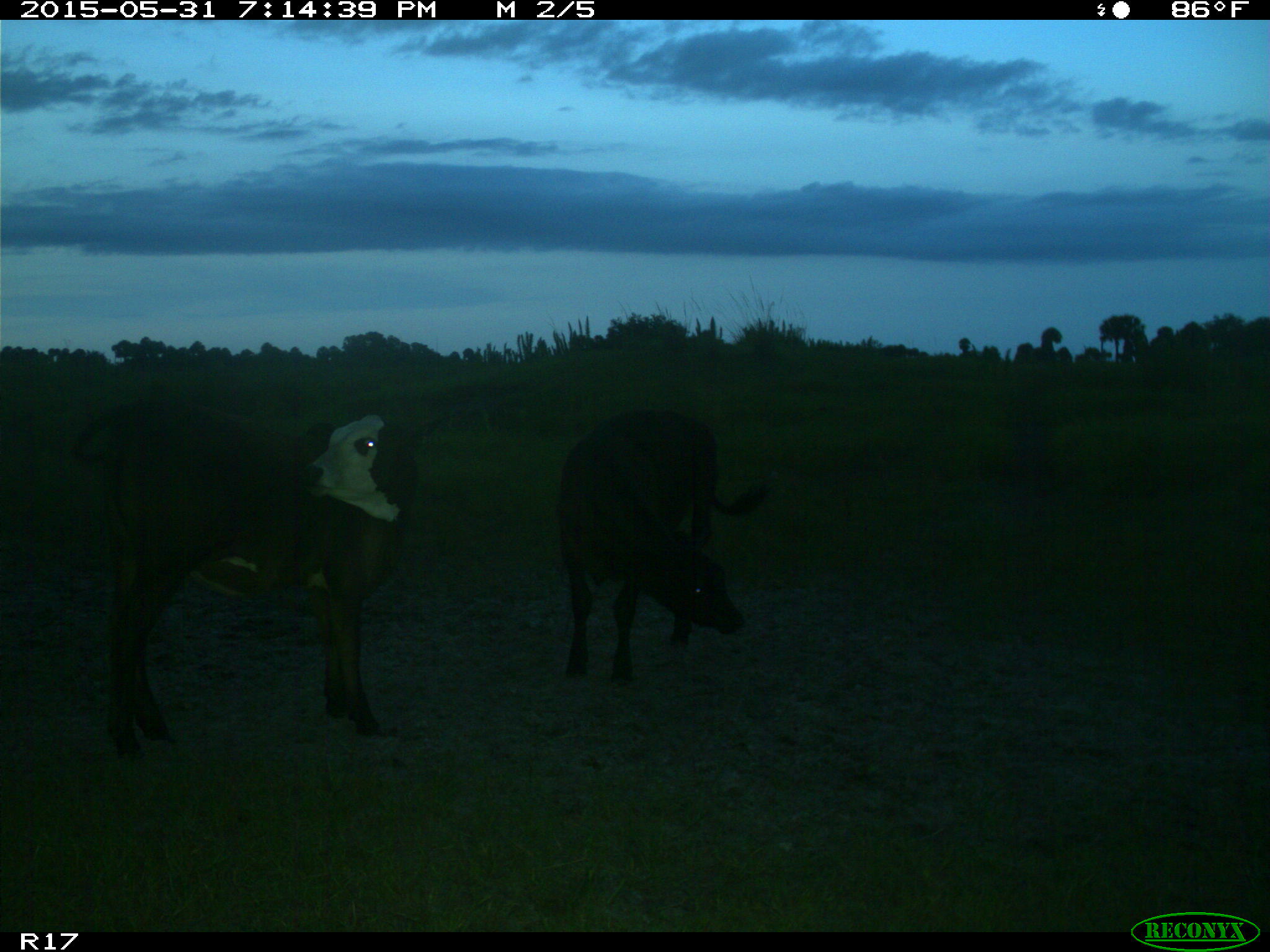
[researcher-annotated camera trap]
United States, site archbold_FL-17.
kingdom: Animalia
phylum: Chordata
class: Mammalia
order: Artiodactyla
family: Bovidae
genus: Bos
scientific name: Bos taurus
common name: domestic cow